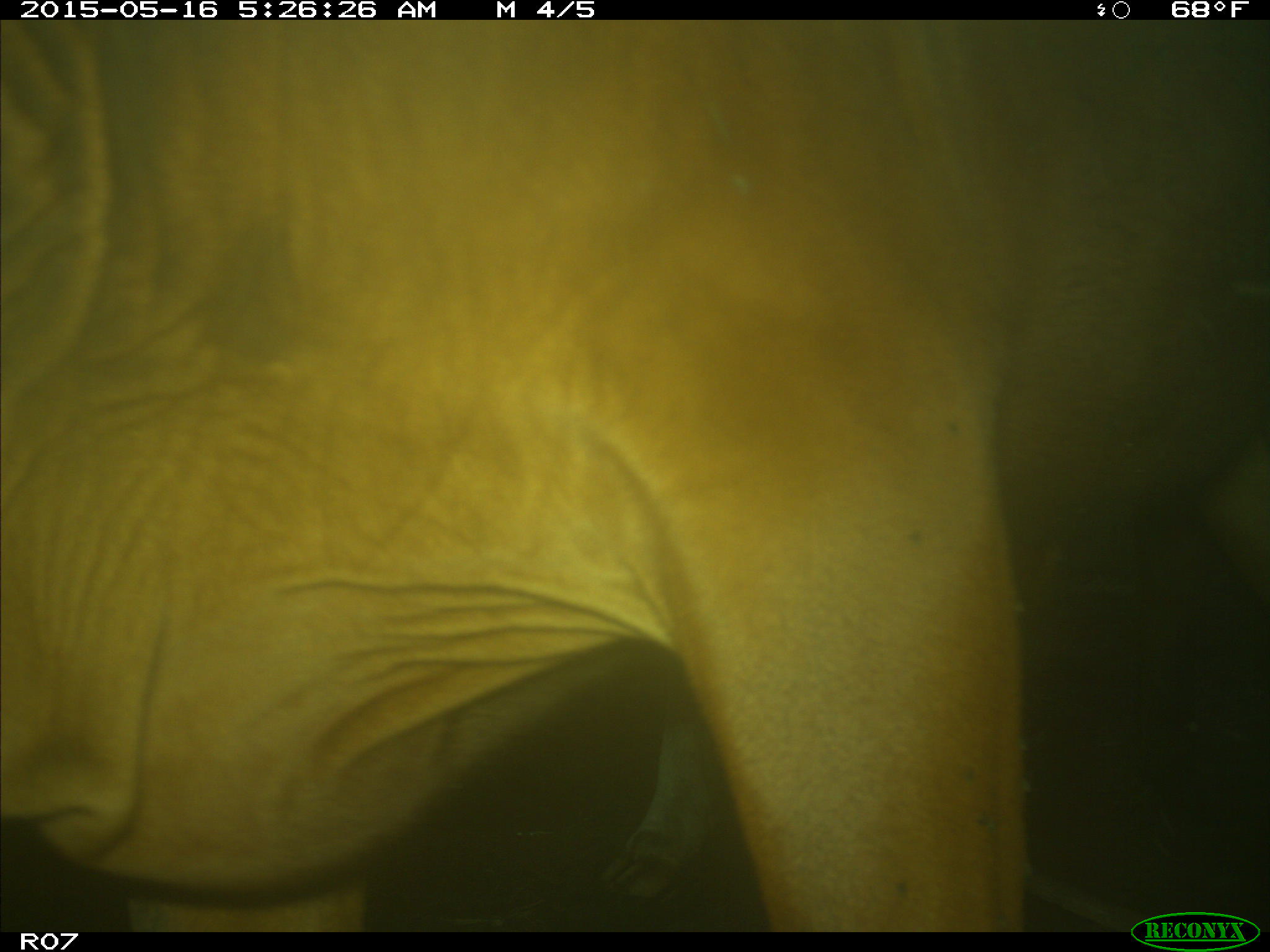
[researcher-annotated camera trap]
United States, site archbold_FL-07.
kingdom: Animalia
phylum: Chordata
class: Mammalia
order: Artiodactyla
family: Bovidae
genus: Bos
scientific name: Bos taurus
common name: domestic cow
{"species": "Bos taurus (domestic cow)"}